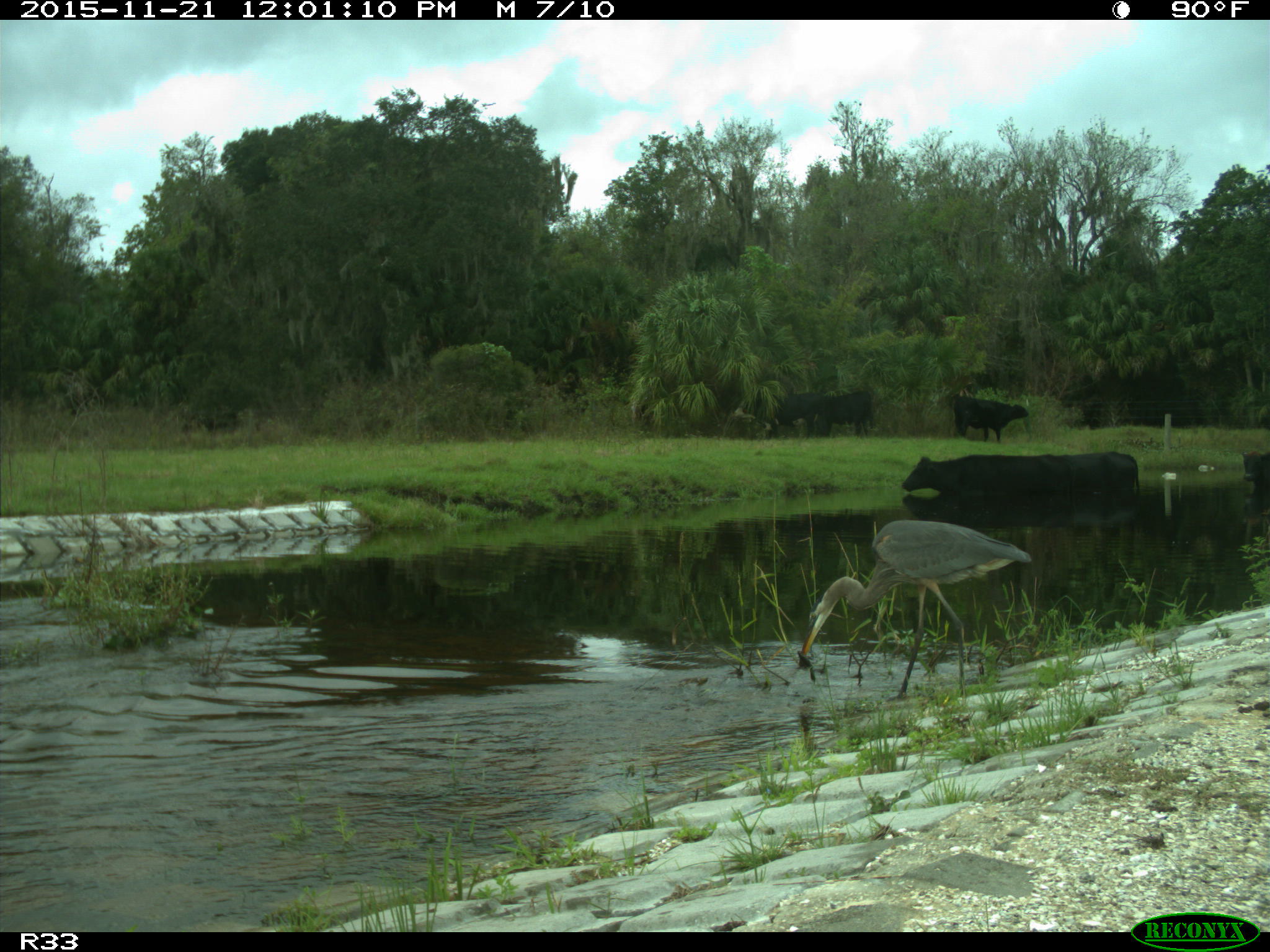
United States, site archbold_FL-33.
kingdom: Animalia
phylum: Chordata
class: Mammalia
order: Artiodactyla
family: Bovidae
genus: Bos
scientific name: Bos taurus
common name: domestic cow